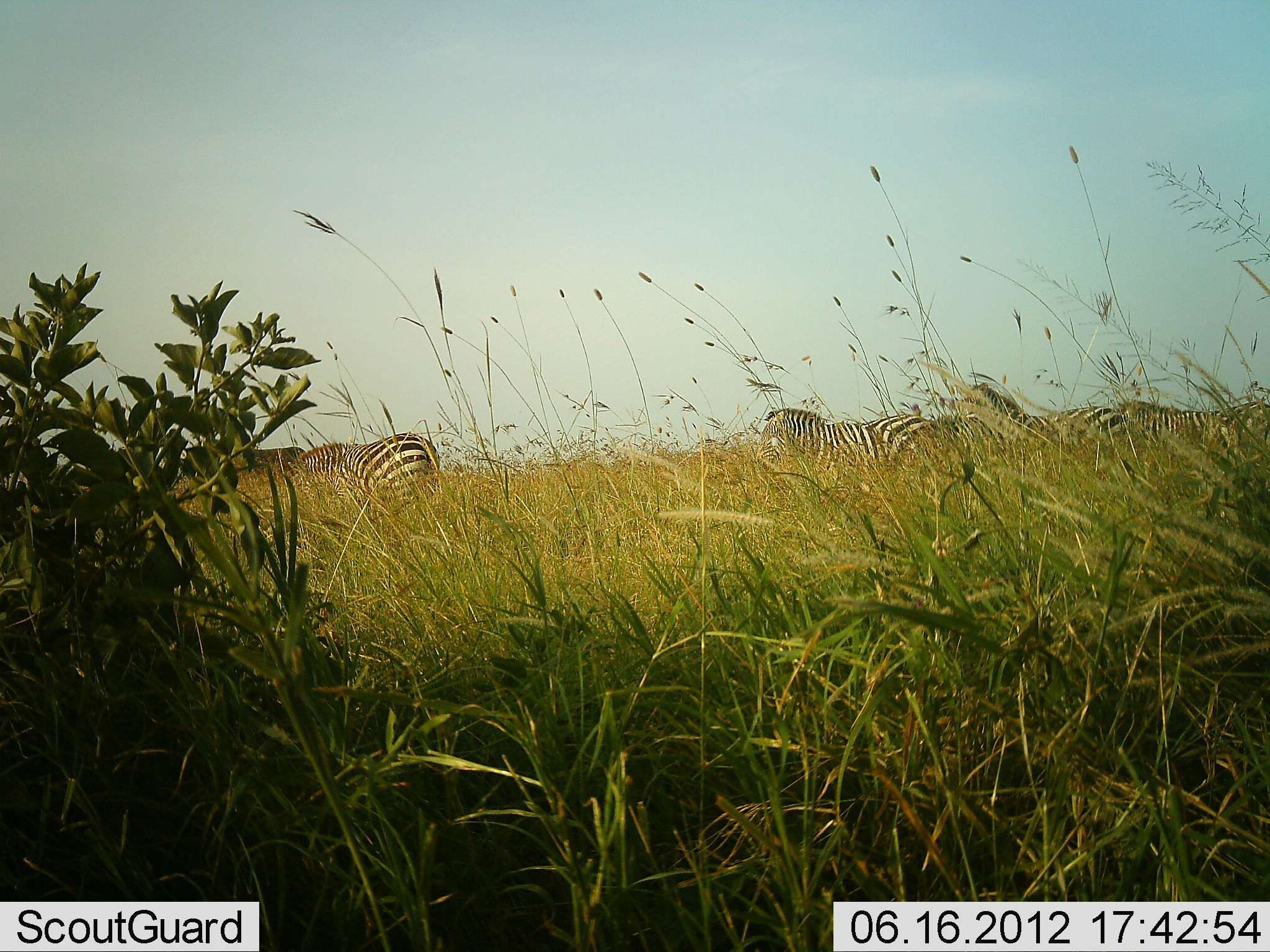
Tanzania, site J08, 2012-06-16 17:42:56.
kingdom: Animalia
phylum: Chordata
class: Mammalia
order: Perissodactyla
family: Equidae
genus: Equus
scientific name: Equus quagga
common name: plains zebra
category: zebra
Zebra (plains zebra) (Equus quagga), count 4. Behavior (volunteer vote fractions): standing 62%, resting 0%, moving 46%, interacting 0%. Young present (vote fraction): 0%. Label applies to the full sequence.